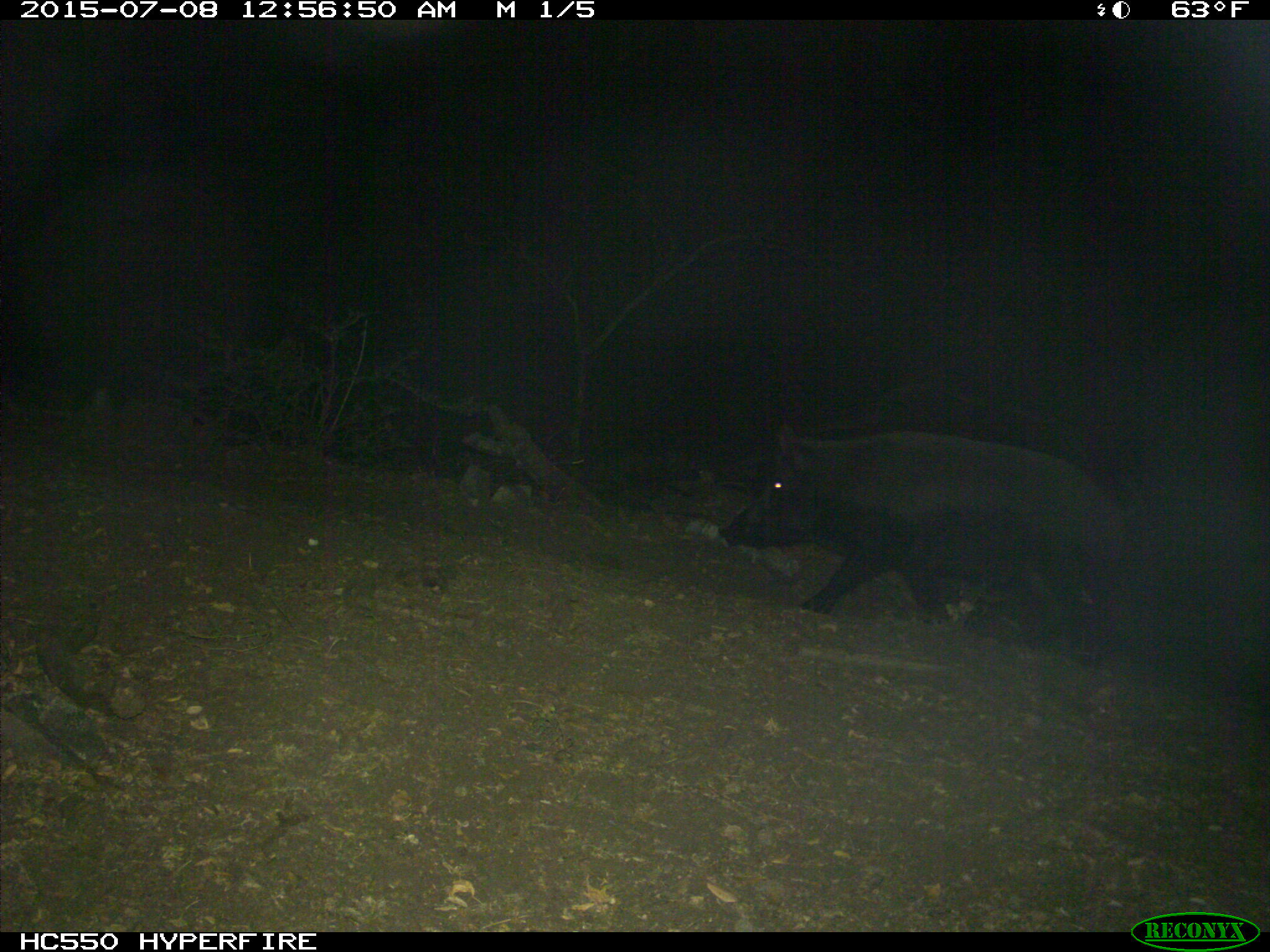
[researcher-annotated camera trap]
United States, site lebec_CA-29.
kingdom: Animalia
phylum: Chordata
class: Mammalia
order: Artiodactyla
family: Suidae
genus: Sus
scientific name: Sus scrofa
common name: wild boar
Sus scrofa (wild boar).